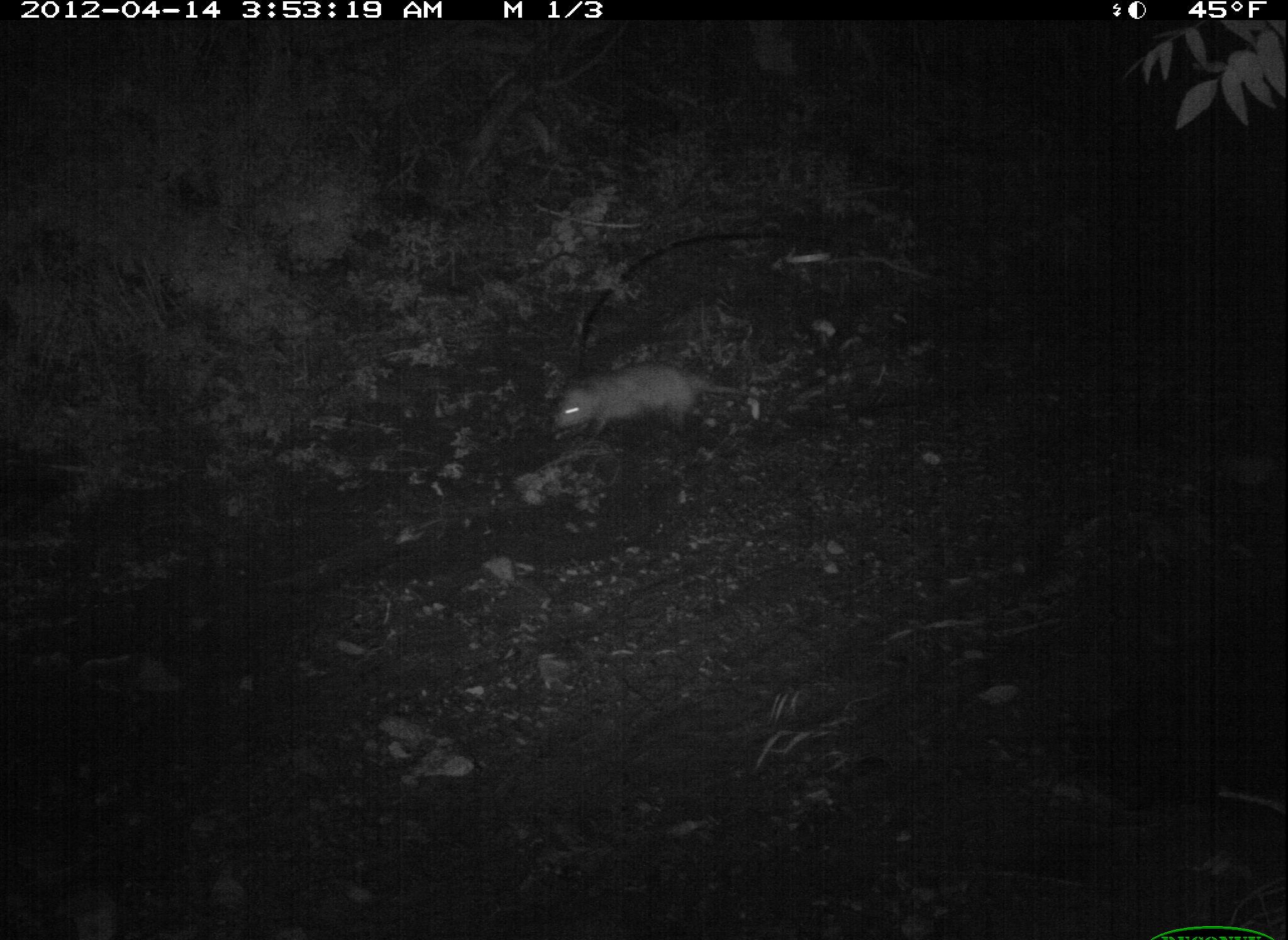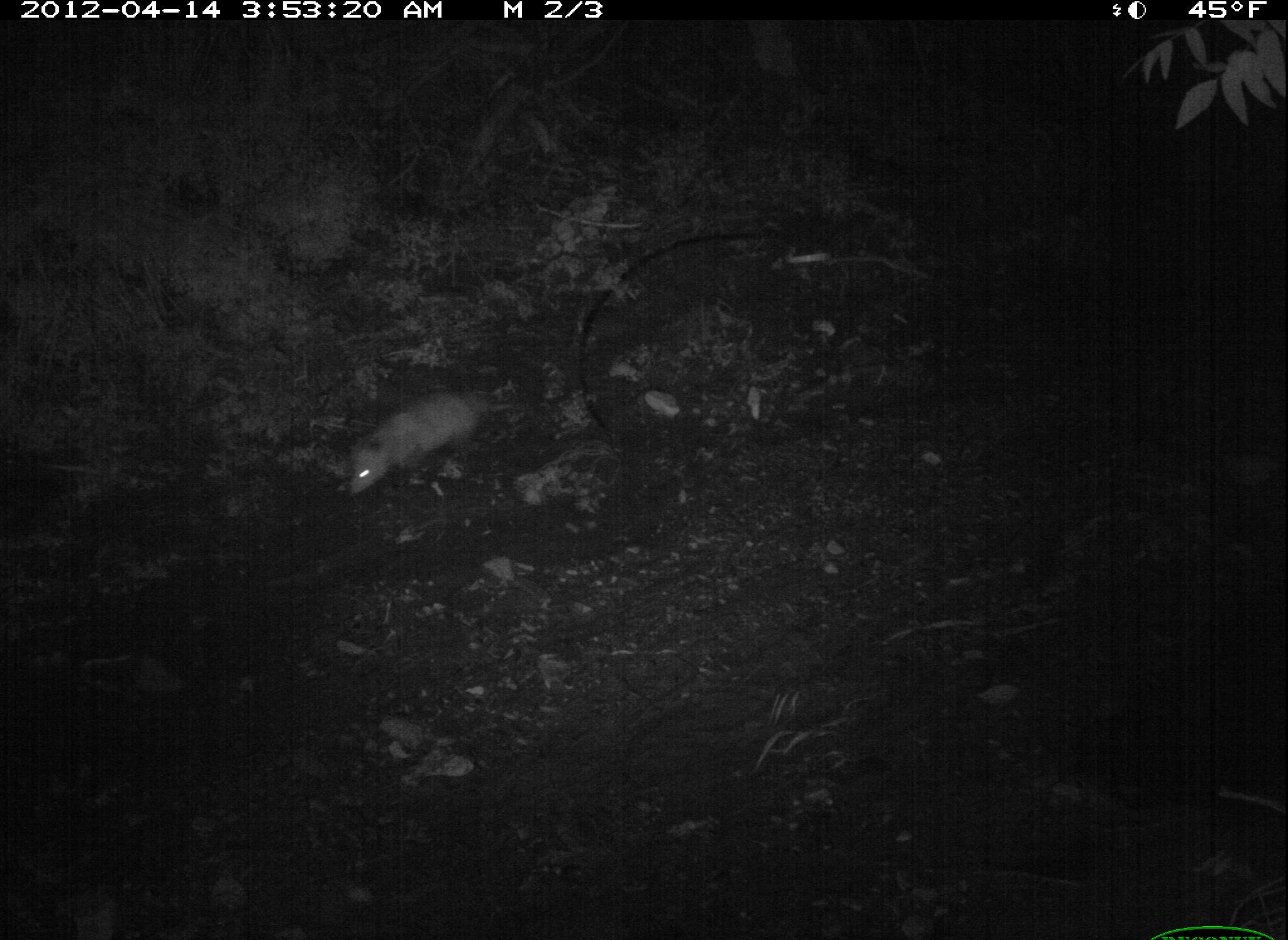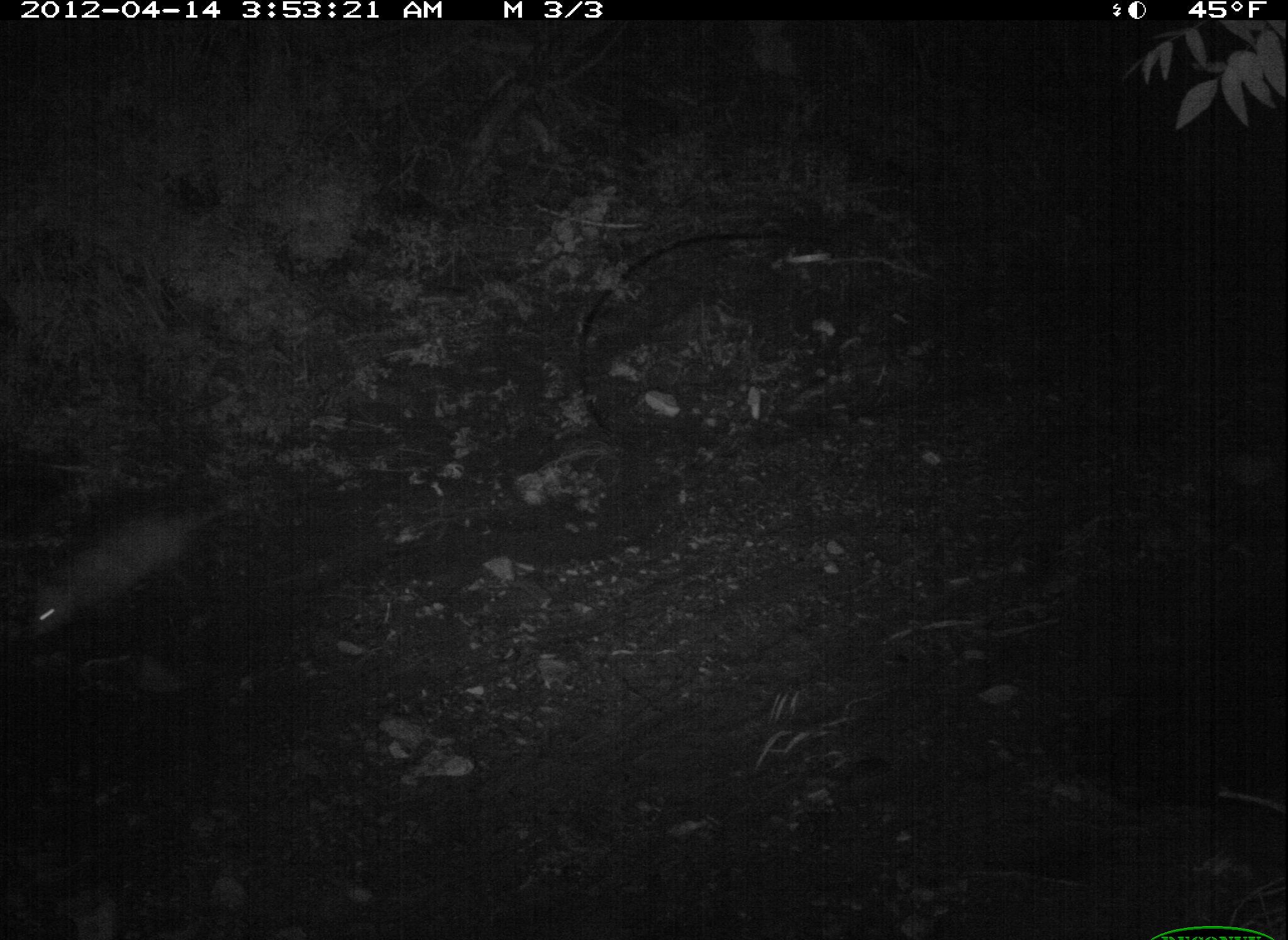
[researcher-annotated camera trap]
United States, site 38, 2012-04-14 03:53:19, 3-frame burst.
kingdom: Animalia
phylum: Chordata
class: Mammalia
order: Didelphimorphia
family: Didelphidae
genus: Didelphis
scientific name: Didelphis virginiana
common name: virginia opossum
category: opossum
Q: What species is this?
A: Opossum (virginia opossum) (Didelphis virginiana).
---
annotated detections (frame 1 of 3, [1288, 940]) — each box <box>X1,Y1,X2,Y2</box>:
opossum: <box>541,353,765,456</box>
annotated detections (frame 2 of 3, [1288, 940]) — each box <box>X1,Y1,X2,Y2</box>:
opossum: <box>345,375,509,507</box>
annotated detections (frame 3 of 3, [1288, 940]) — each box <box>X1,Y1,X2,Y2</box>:
opossum: <box>24,494,259,656</box>